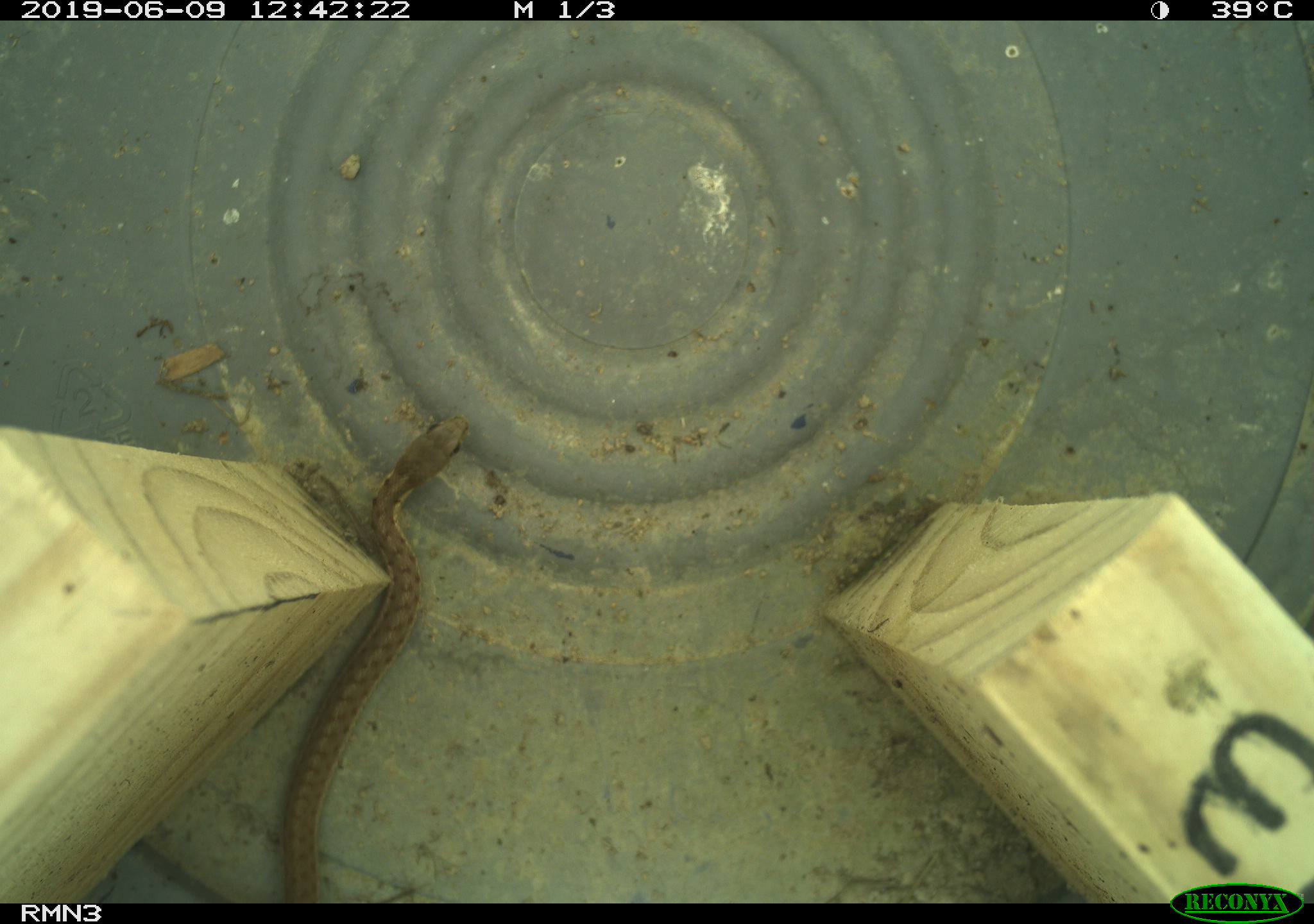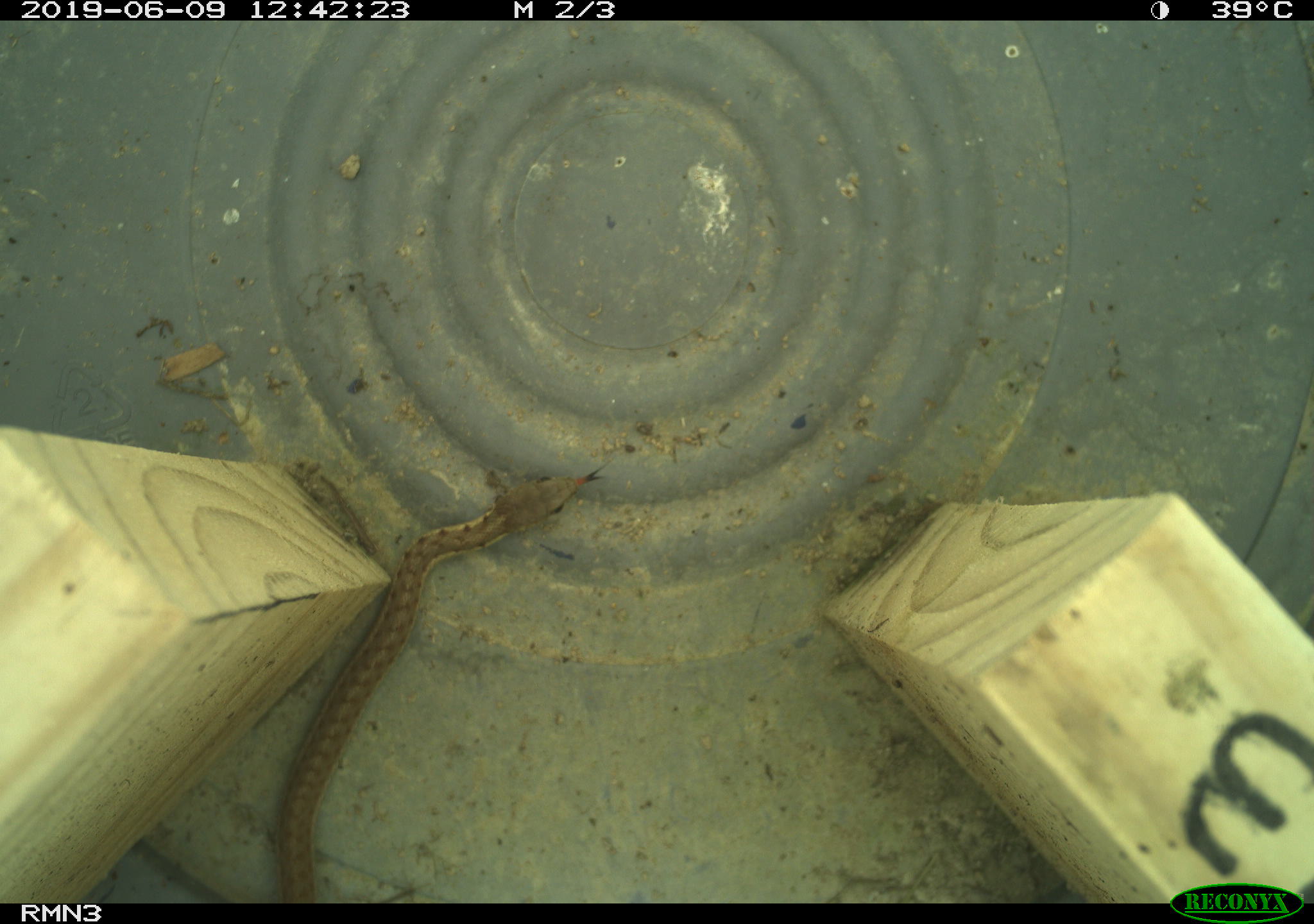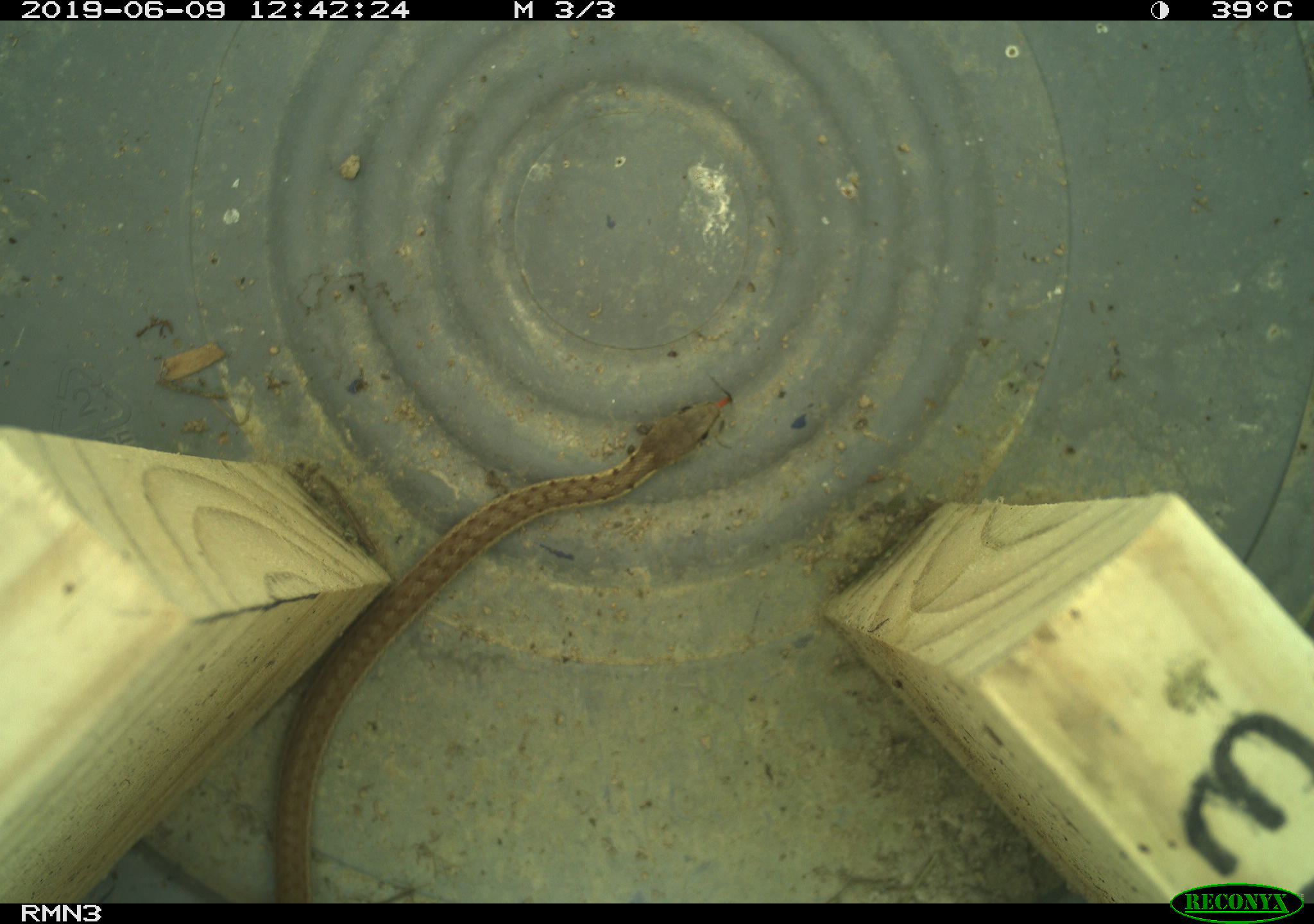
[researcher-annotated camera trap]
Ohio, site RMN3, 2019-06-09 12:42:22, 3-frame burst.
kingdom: Animalia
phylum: Chordata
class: Reptilia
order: Squamata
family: Colubridae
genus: Thamnophis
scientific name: Thamnophis sirtalis sirtalis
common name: eastern gartersnake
Eastern gartersnake (Thamnophis sirtalis sirtalis).